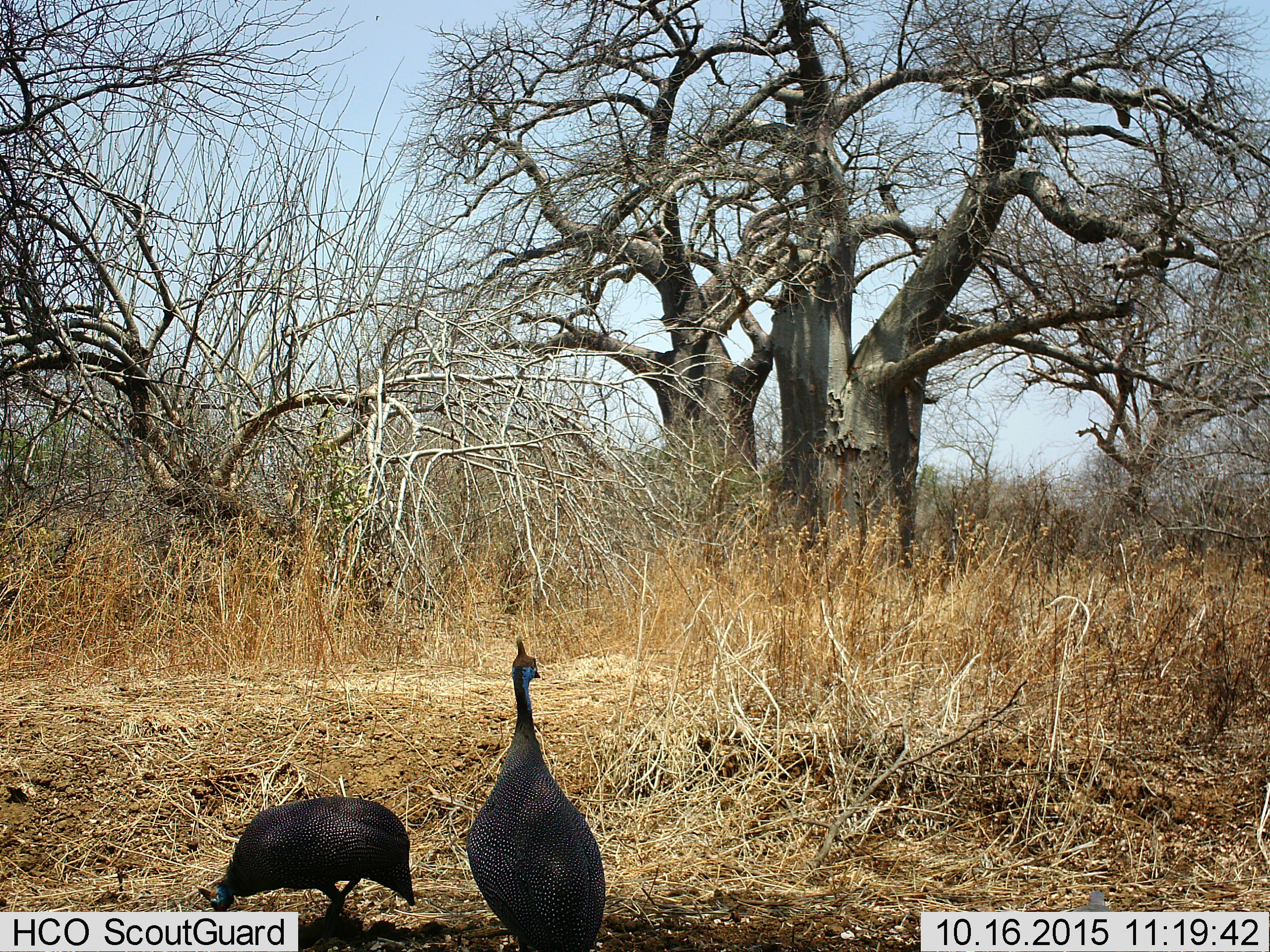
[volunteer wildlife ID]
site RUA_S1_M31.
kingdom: Animalia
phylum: Chordata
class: Aves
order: Galliformes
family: Numididae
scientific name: Numididae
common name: guineafowl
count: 2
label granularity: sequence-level